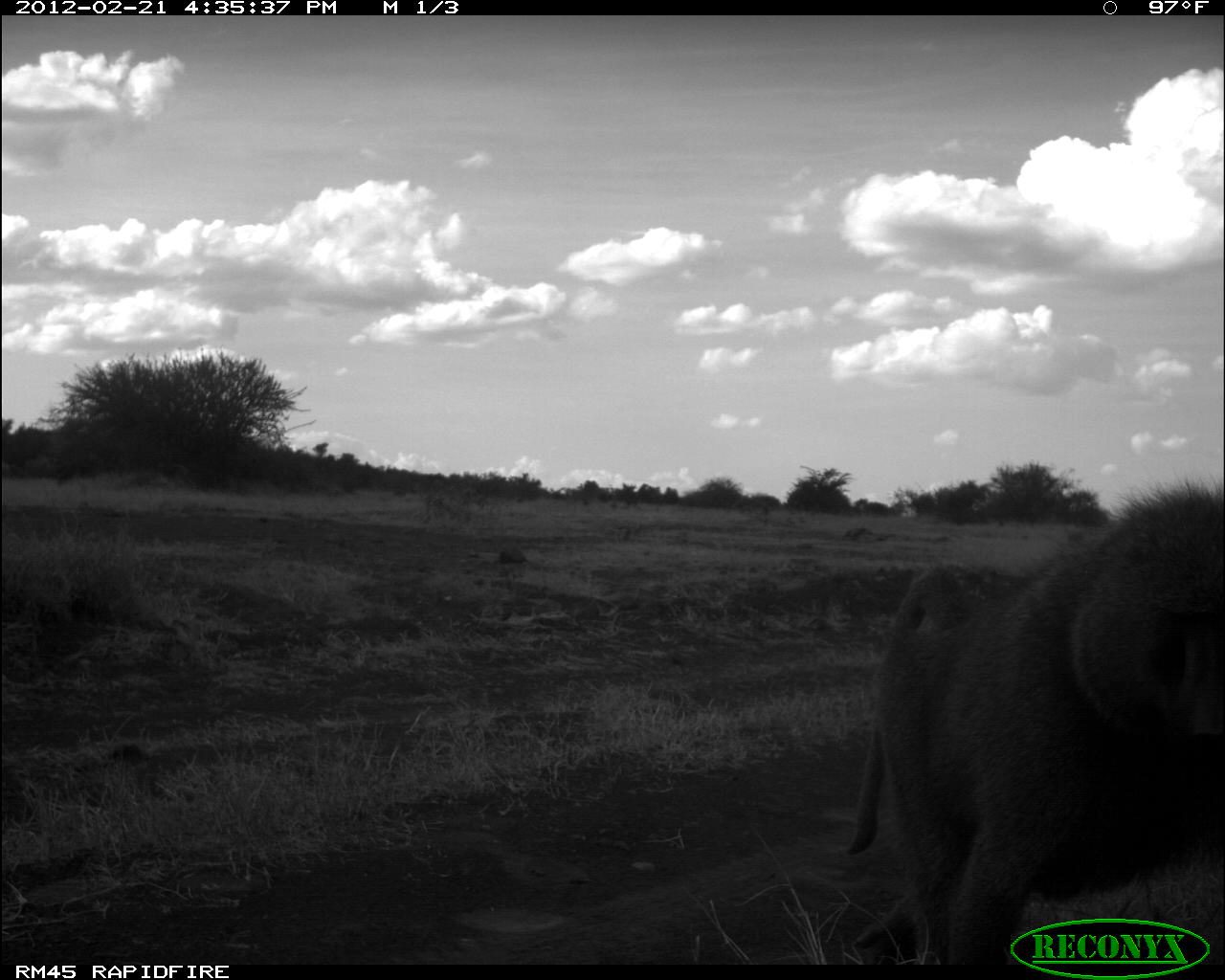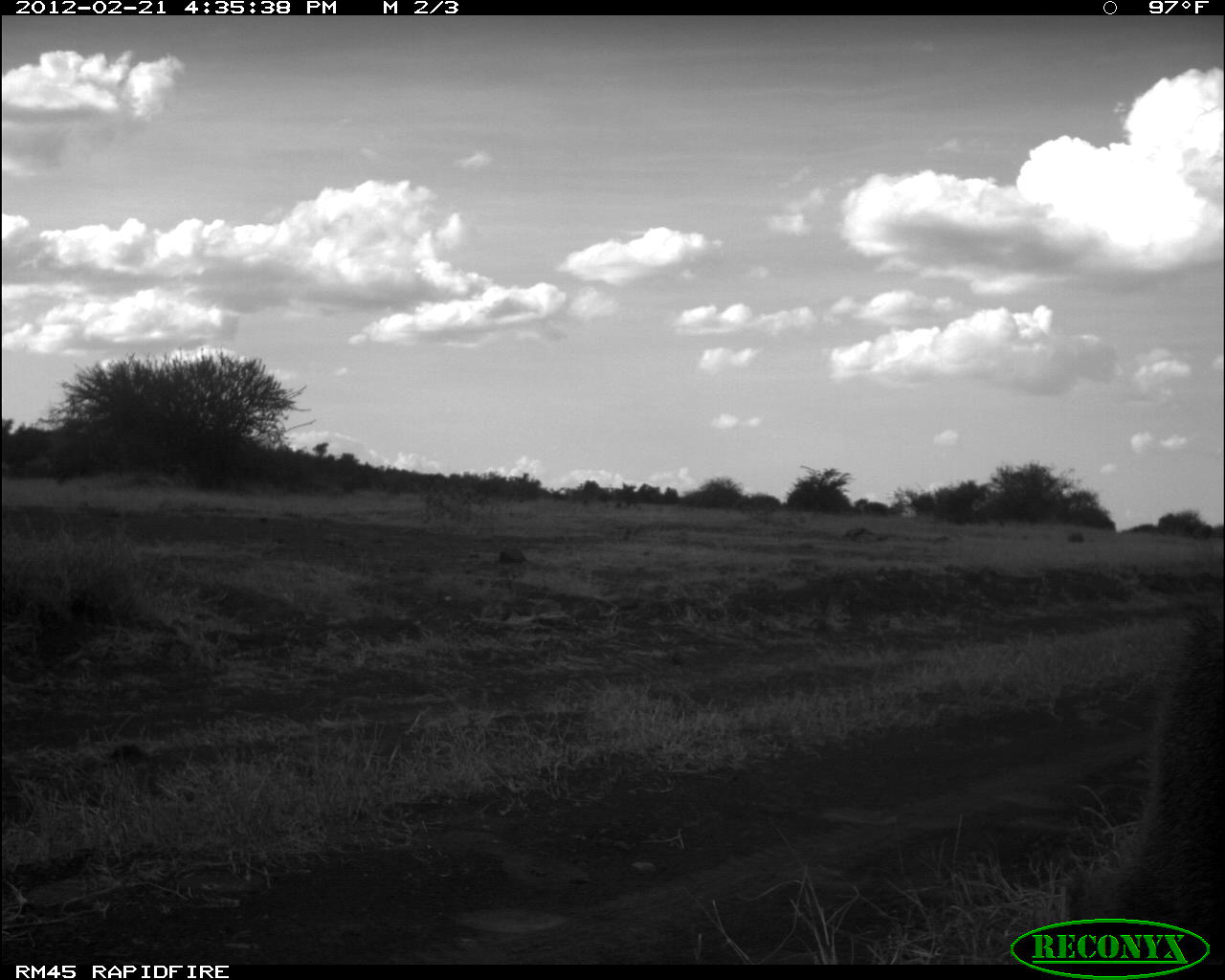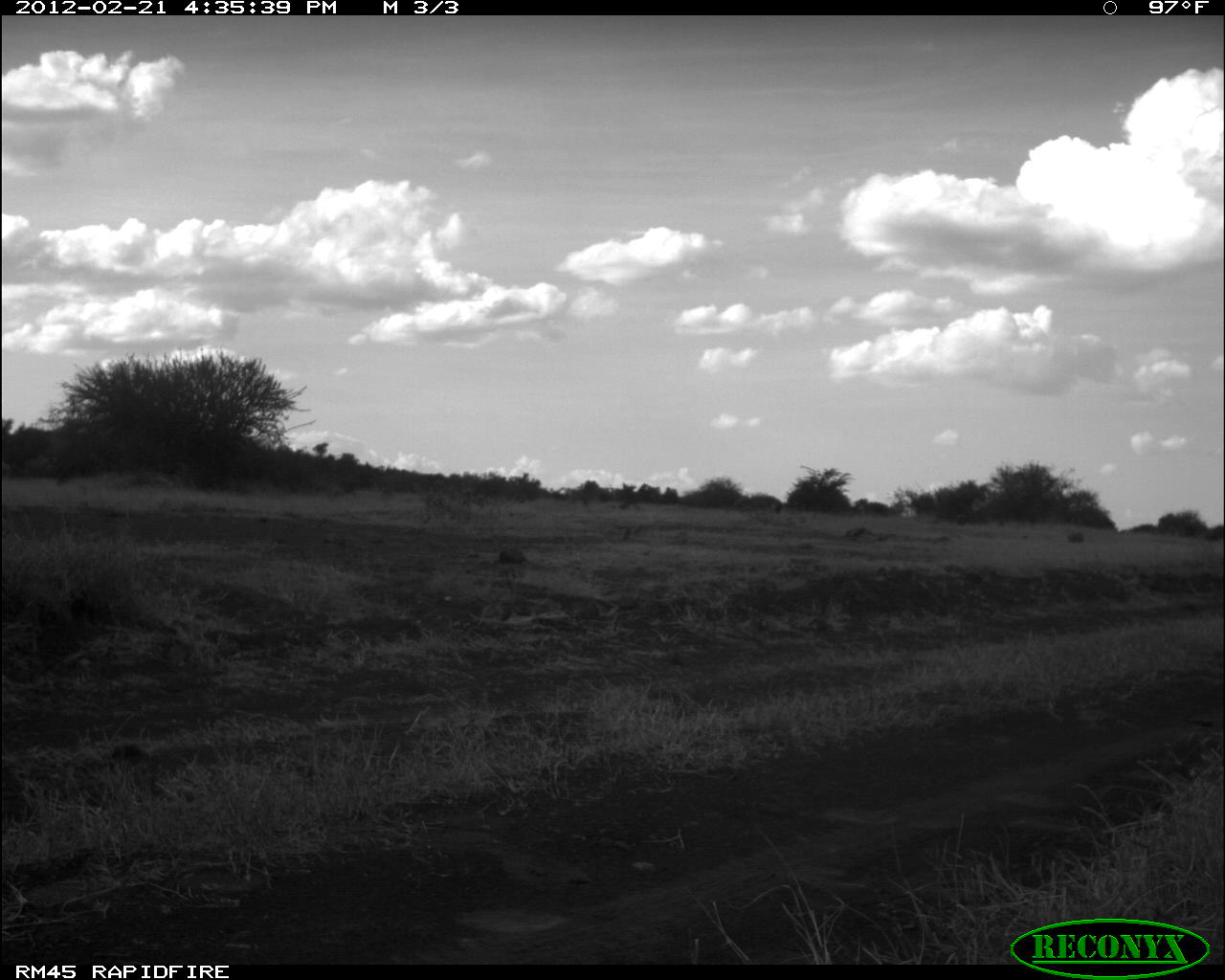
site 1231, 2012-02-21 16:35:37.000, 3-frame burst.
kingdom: Animalia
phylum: Chordata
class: Mammalia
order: Primates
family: Cercopithecidae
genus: Papio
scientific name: Papio anubis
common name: olive baboon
Papio anubis (olive baboon), count 1.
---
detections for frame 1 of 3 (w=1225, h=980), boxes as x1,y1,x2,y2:
papio anubis: 840,473,1224,963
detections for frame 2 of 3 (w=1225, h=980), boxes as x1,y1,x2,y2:
papio anubis: 1053,606,1225,980